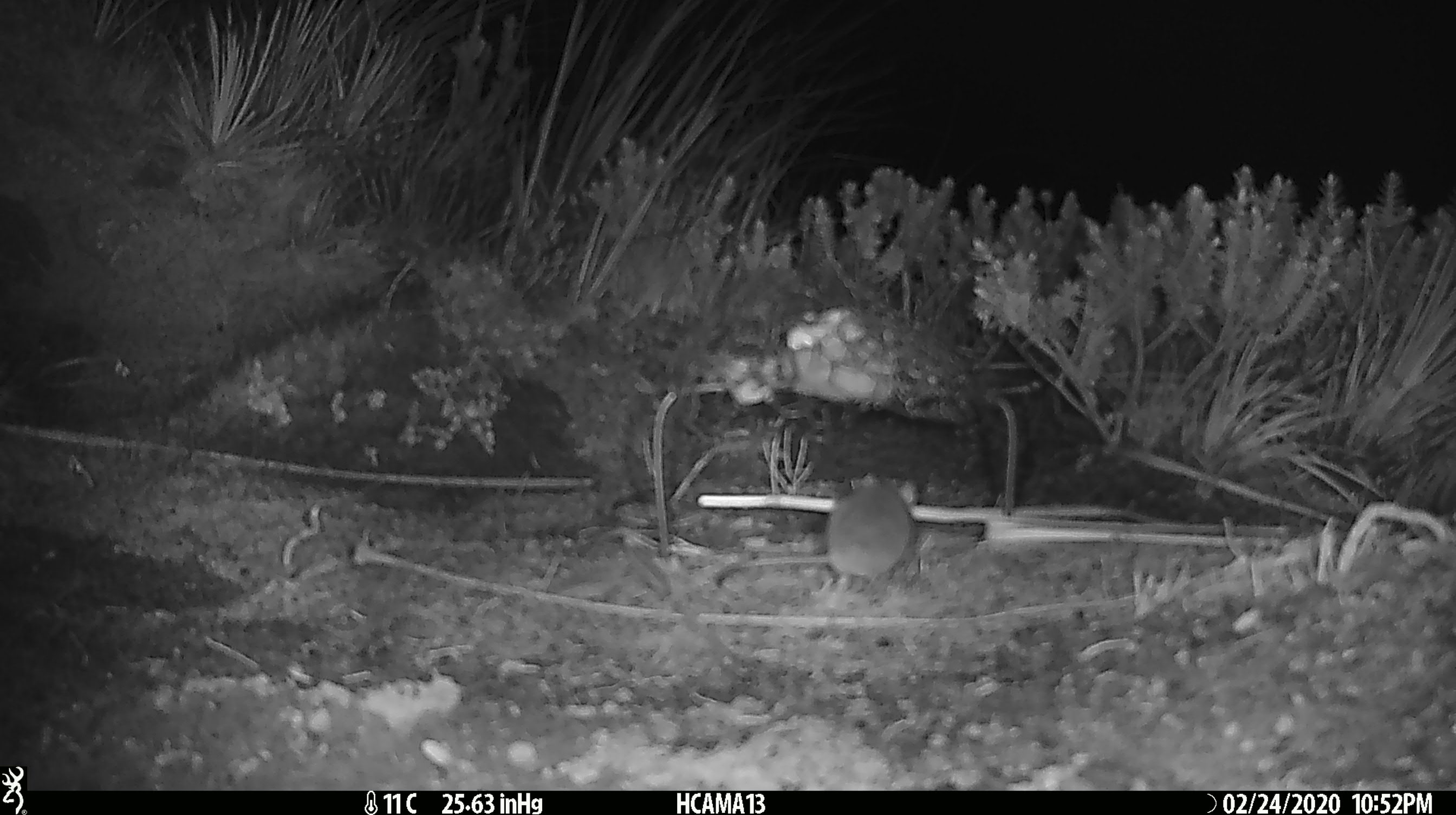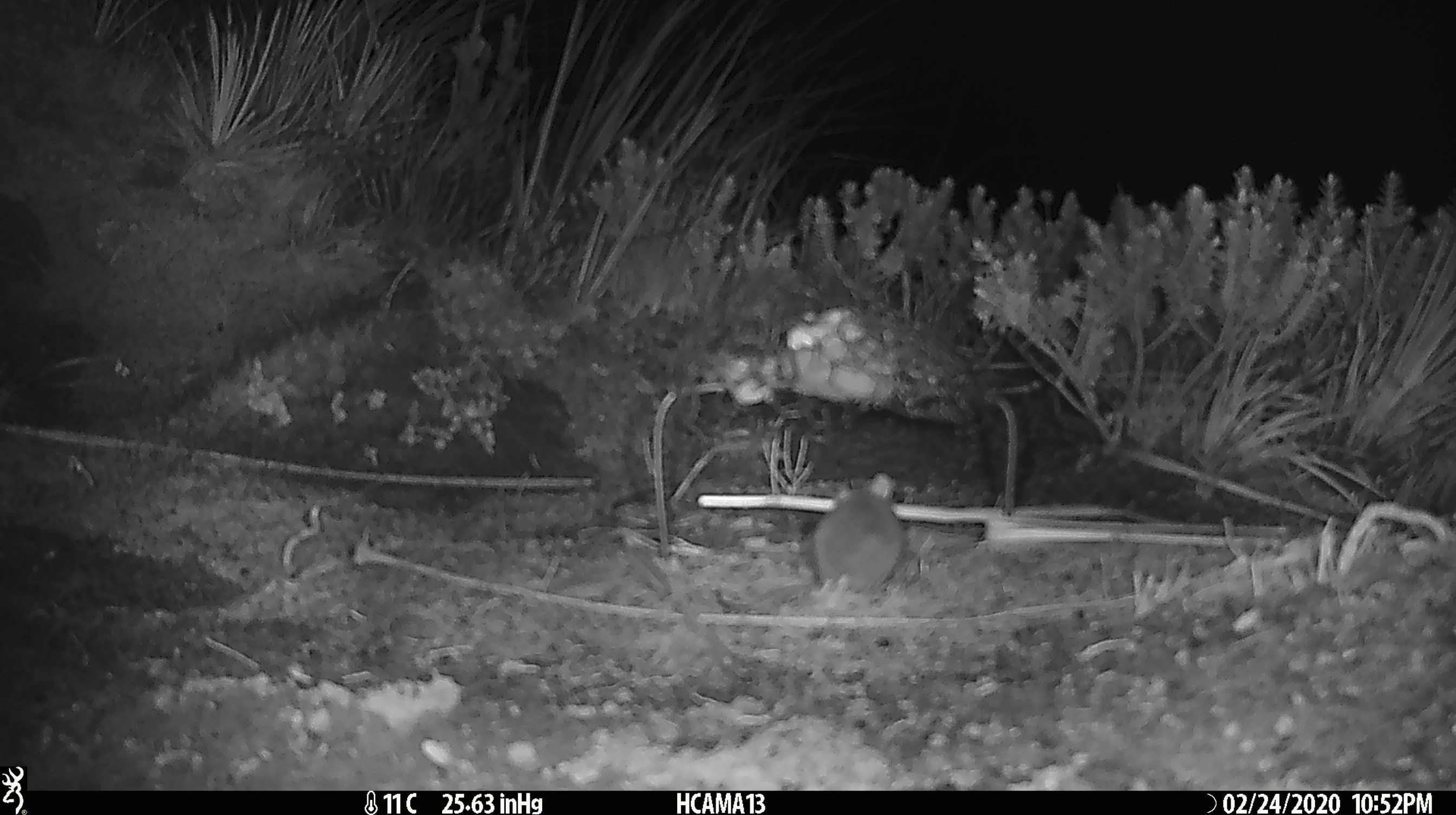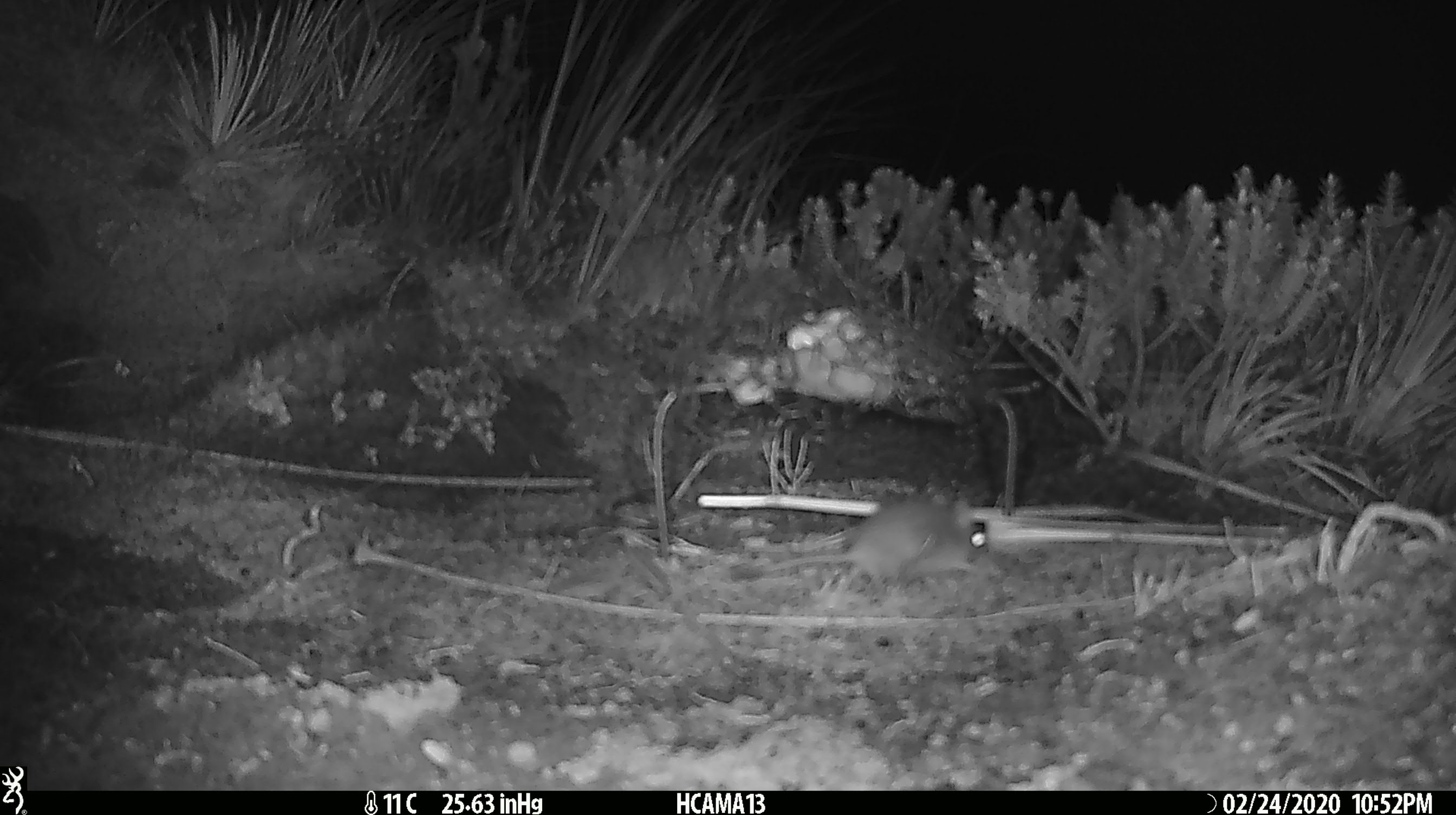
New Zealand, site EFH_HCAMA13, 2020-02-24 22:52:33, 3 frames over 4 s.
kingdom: Animalia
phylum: Chordata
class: Mammalia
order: Rodentia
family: Muridae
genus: Mus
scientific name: Mus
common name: mouse